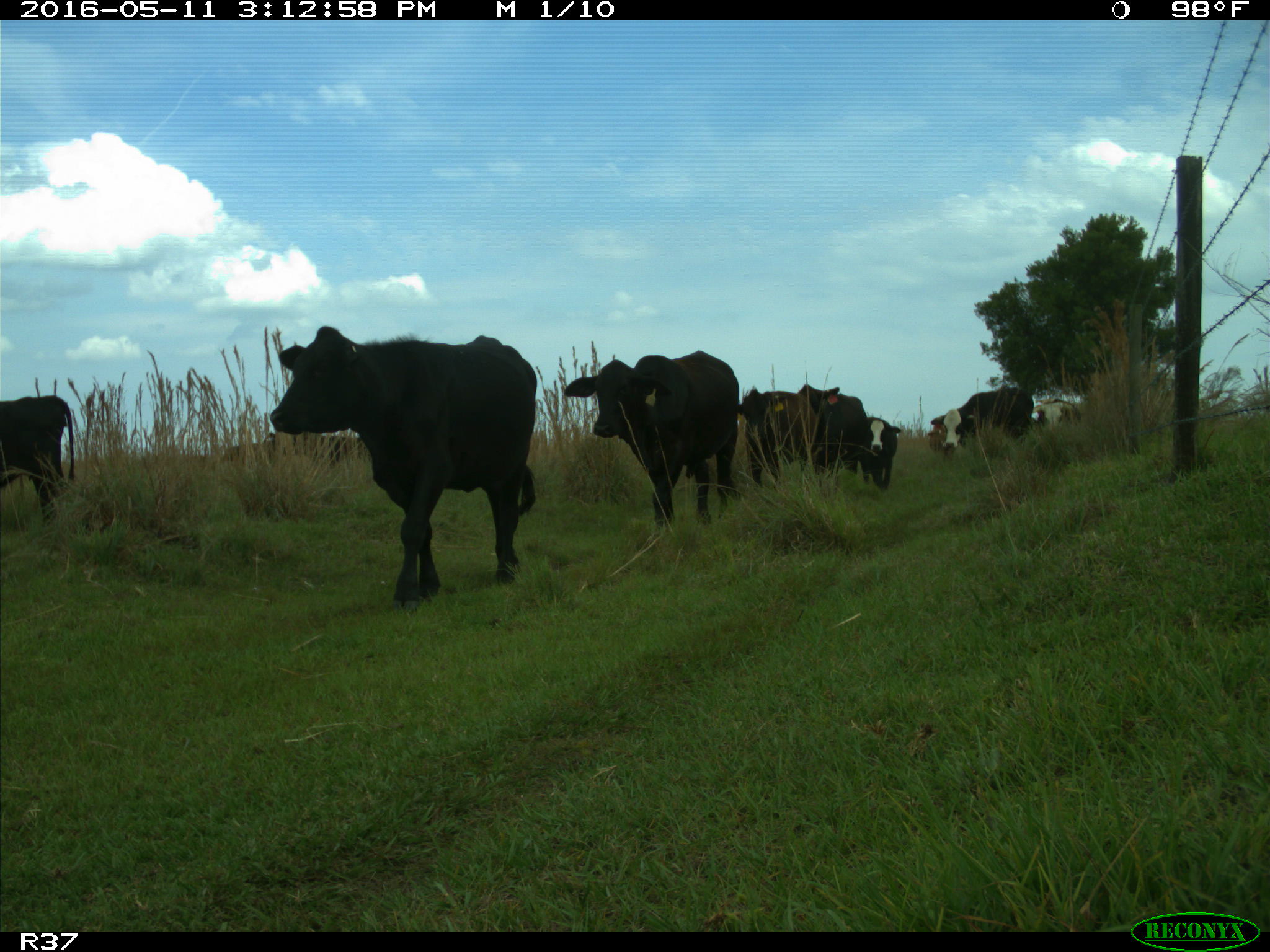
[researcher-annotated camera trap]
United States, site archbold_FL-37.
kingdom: Animalia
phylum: Chordata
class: Mammalia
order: Artiodactyla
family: Bovidae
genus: Bos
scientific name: Bos taurus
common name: domestic cow